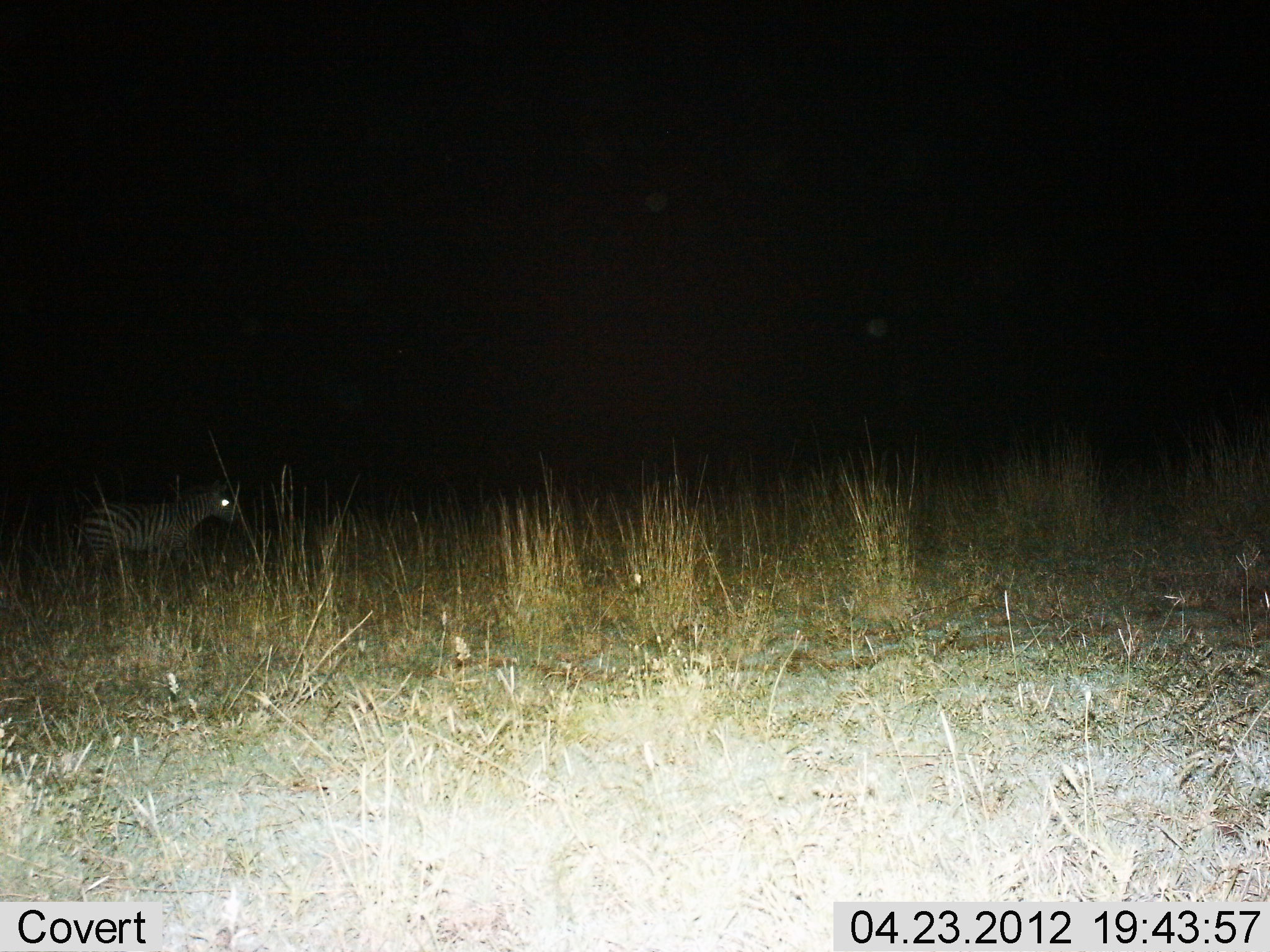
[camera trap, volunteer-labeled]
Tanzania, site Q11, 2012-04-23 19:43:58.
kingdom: Animalia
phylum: Chordata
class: Mammalia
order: Perissodactyla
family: Equidae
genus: Equus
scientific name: Equus quagga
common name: plains zebra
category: zebra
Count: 1.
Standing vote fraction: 55%.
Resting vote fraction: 0%.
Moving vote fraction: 45%.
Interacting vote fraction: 0%.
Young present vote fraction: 0%.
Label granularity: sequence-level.